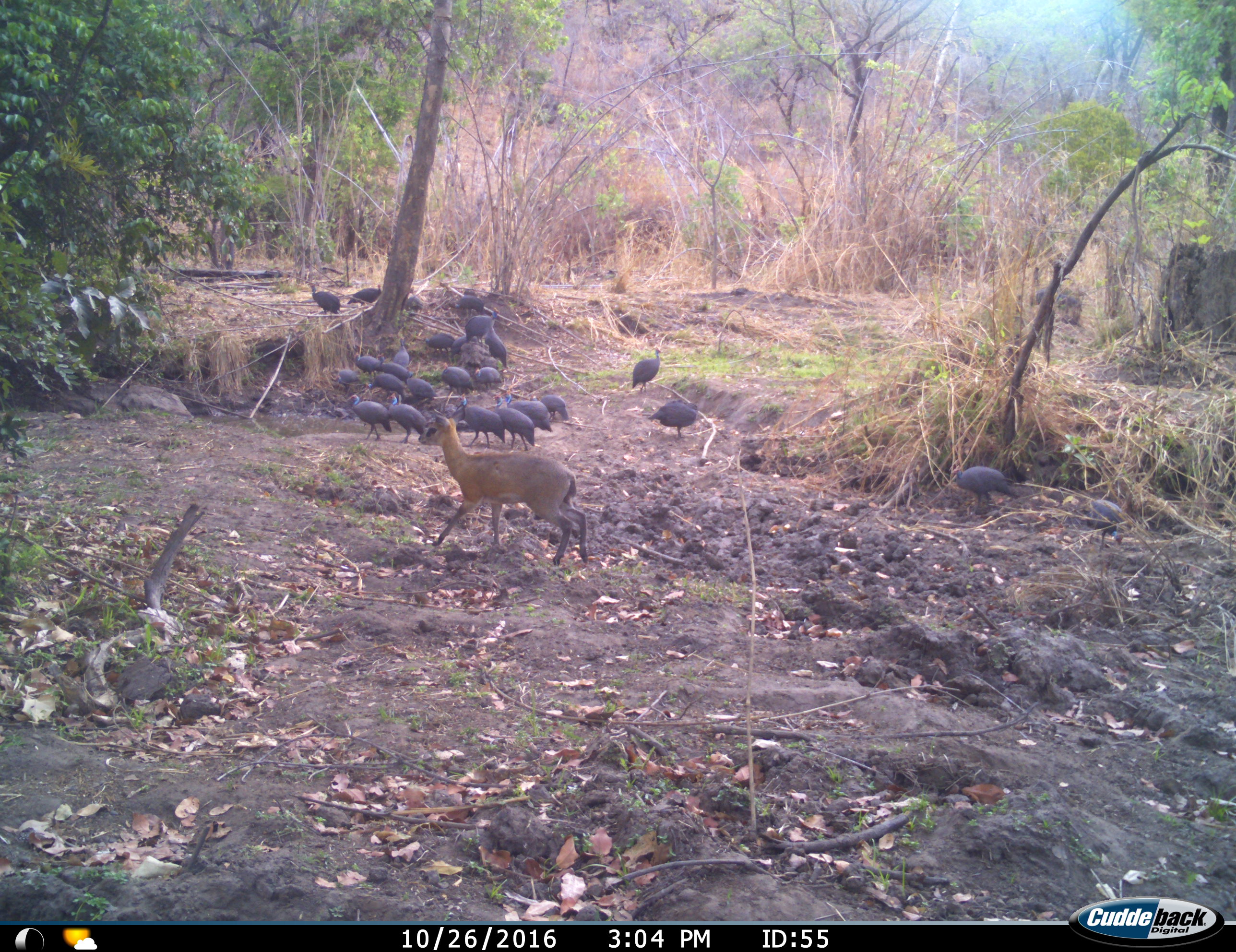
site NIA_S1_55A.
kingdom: Animalia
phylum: Chordata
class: Mammalia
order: Artiodactyla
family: Bovidae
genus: Madoqua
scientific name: Madoqua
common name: dik-dik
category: dikdik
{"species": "dikdik (dik-dik) (Madoqua)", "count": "1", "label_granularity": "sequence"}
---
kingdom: Animalia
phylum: Chordata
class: Aves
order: Galliformes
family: Numididae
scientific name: Numididae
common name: guineafowl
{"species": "guineafowl (Numididae)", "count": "11-50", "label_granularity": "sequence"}